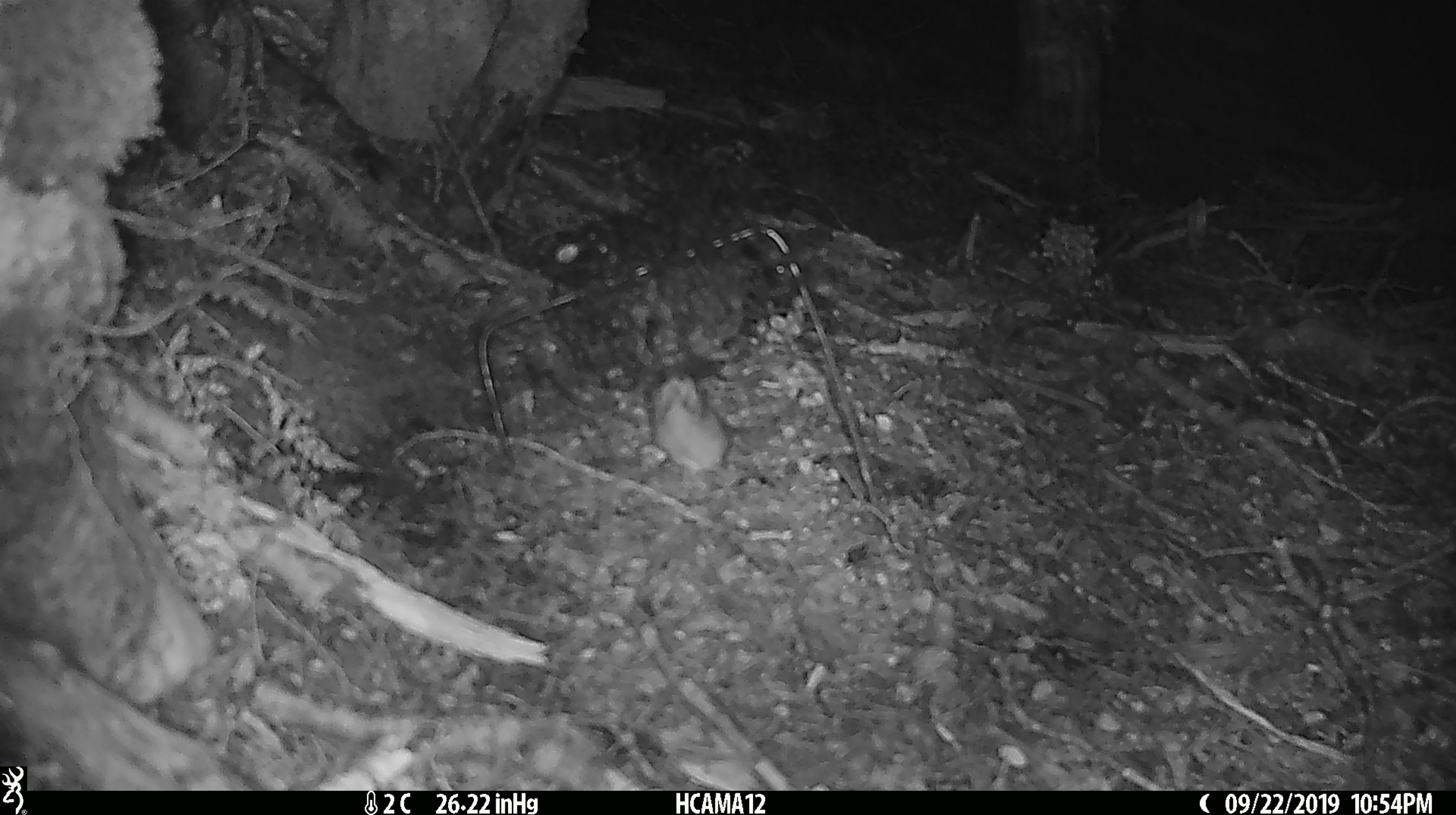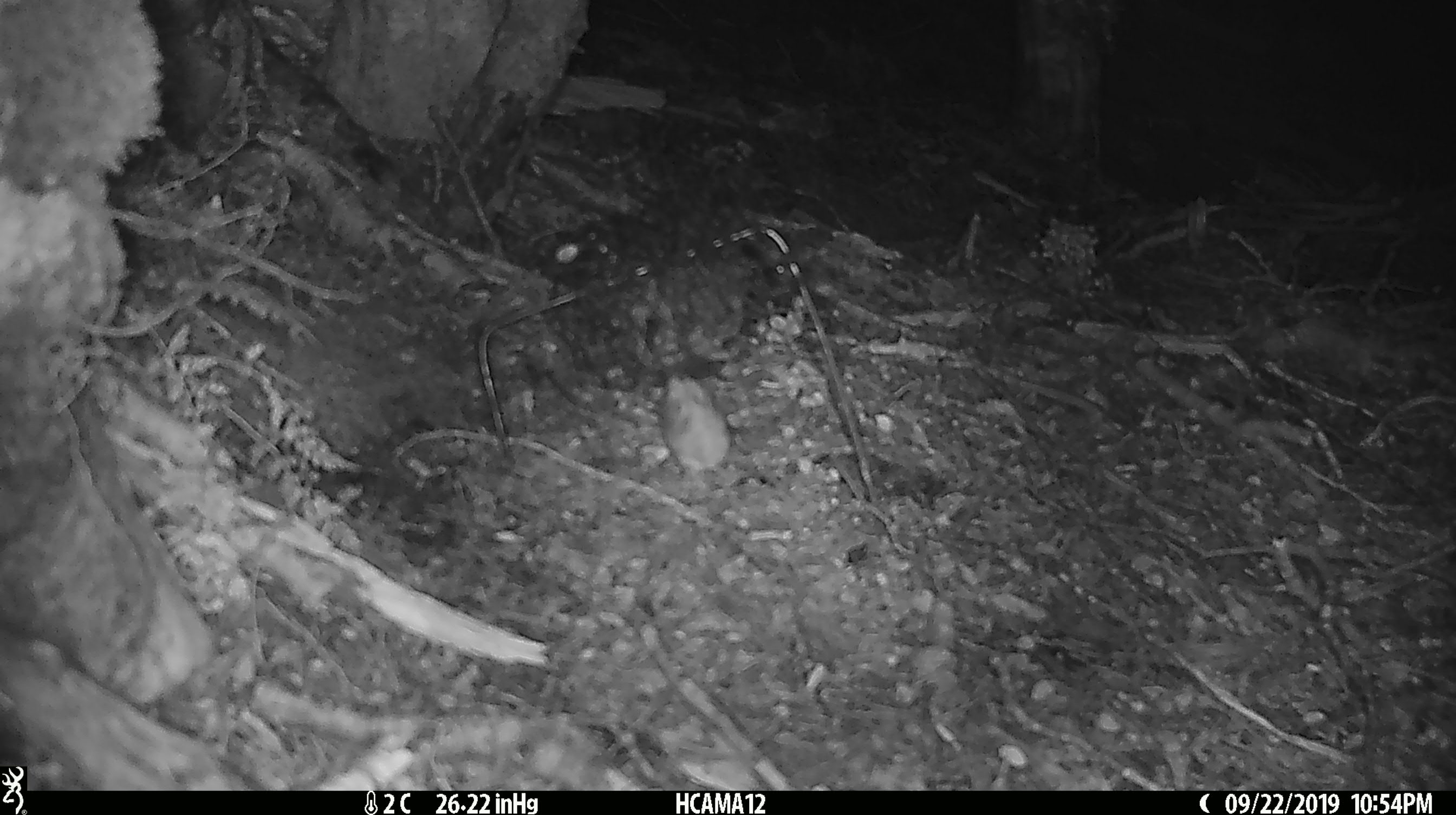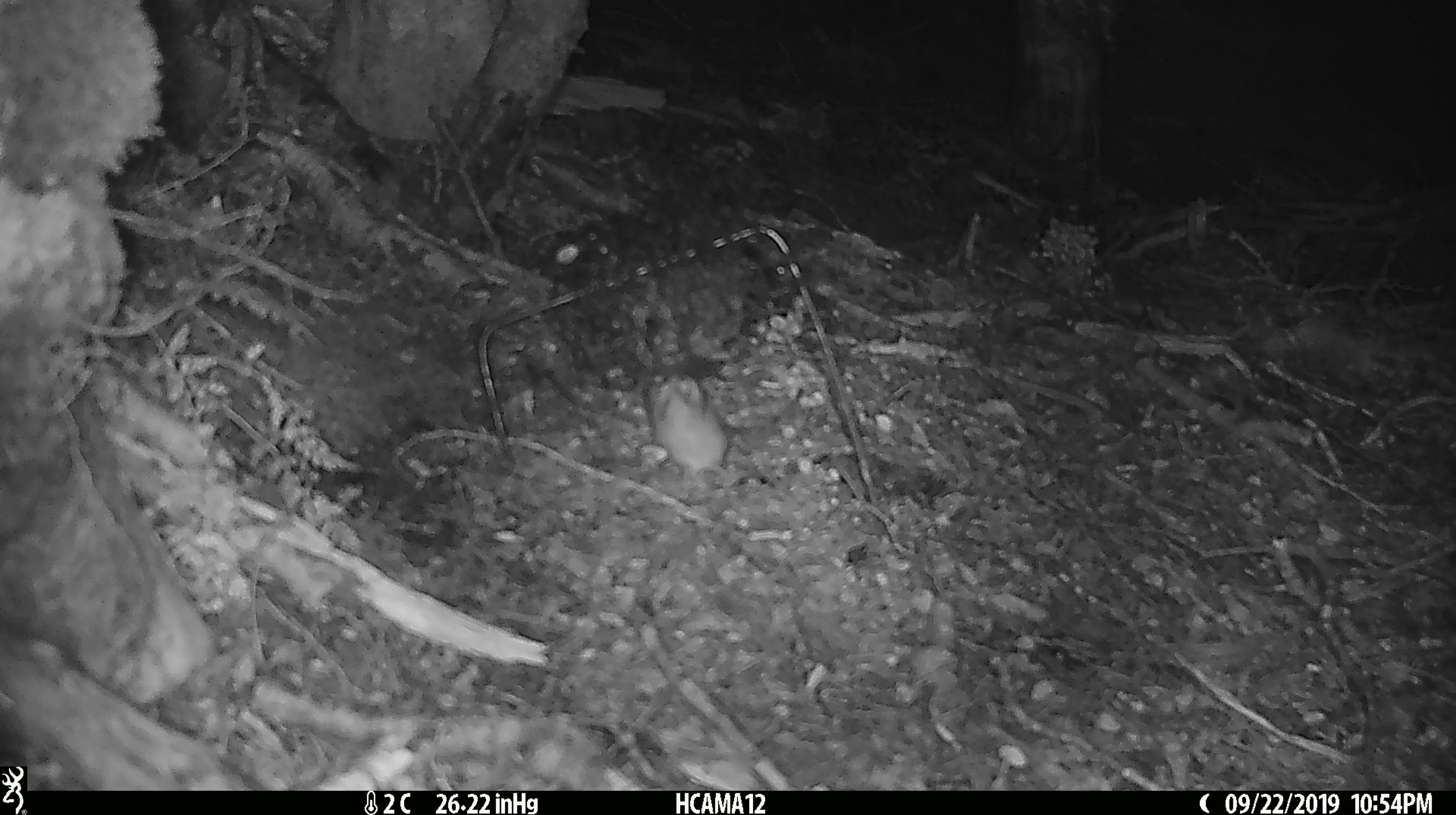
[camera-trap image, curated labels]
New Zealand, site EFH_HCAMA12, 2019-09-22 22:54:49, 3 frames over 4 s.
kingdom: Animalia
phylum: Chordata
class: Mammalia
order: Rodentia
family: Muridae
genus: Mus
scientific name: Mus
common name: mouse